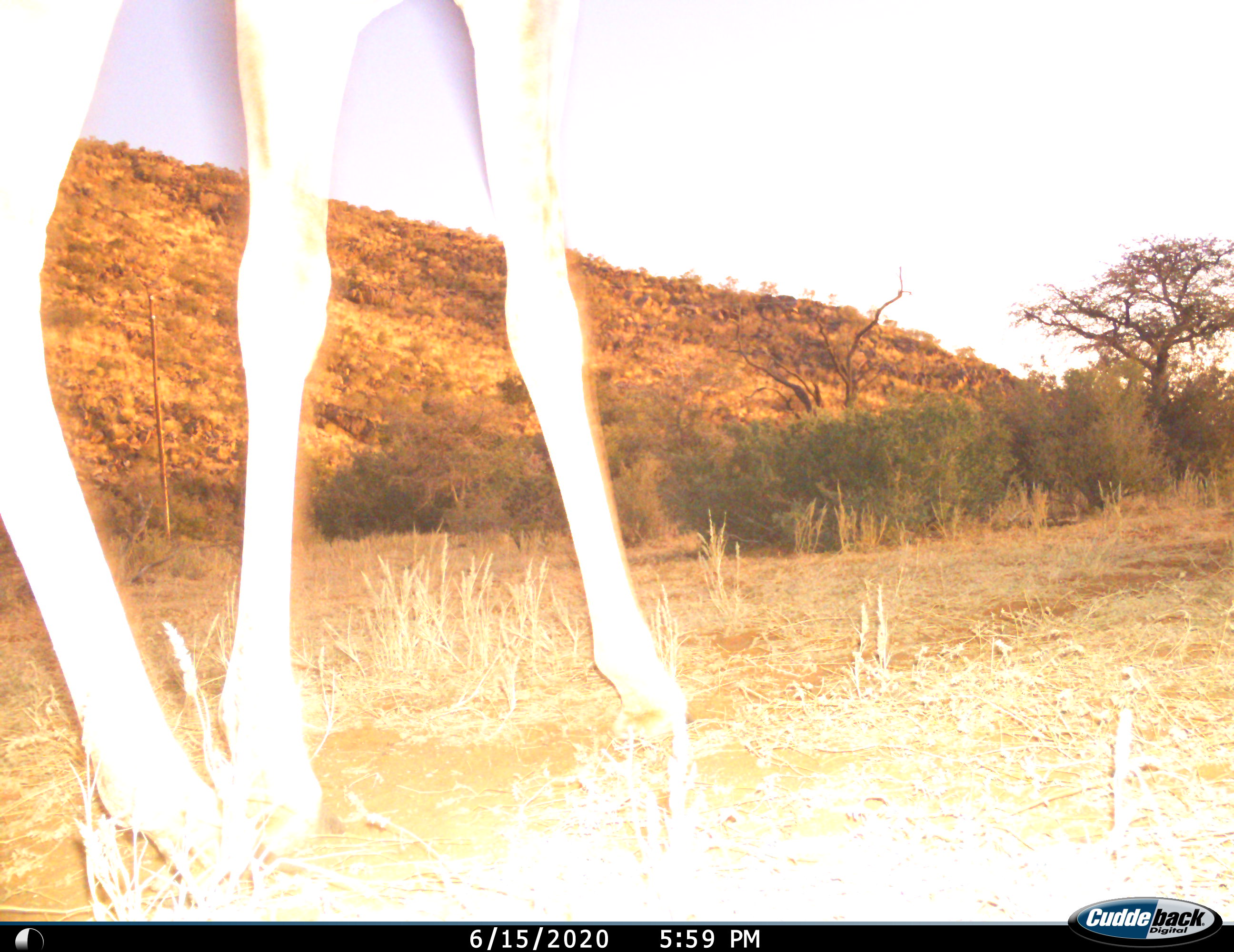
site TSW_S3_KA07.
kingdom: Animalia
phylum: Chordata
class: Mammalia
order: Artiodactyla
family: Giraffidae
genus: Giraffa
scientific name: Giraffa camelopardalis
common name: giraffe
Giraffe (Giraffa camelopardalis), count 1. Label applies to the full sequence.